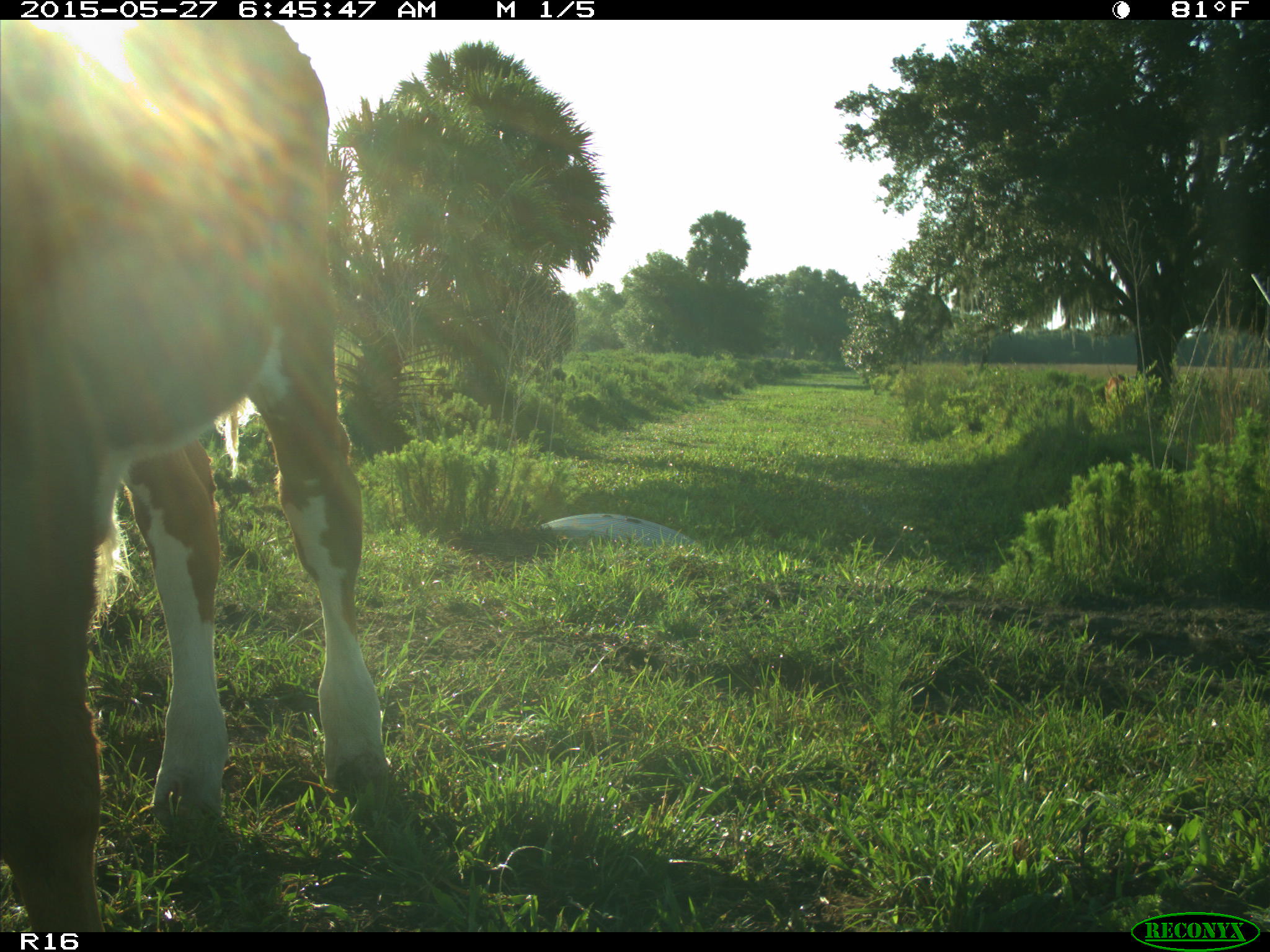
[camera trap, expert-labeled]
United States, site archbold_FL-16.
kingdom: Animalia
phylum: Chordata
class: Mammalia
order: Artiodactyla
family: Bovidae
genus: Bos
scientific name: Bos taurus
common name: domestic cow